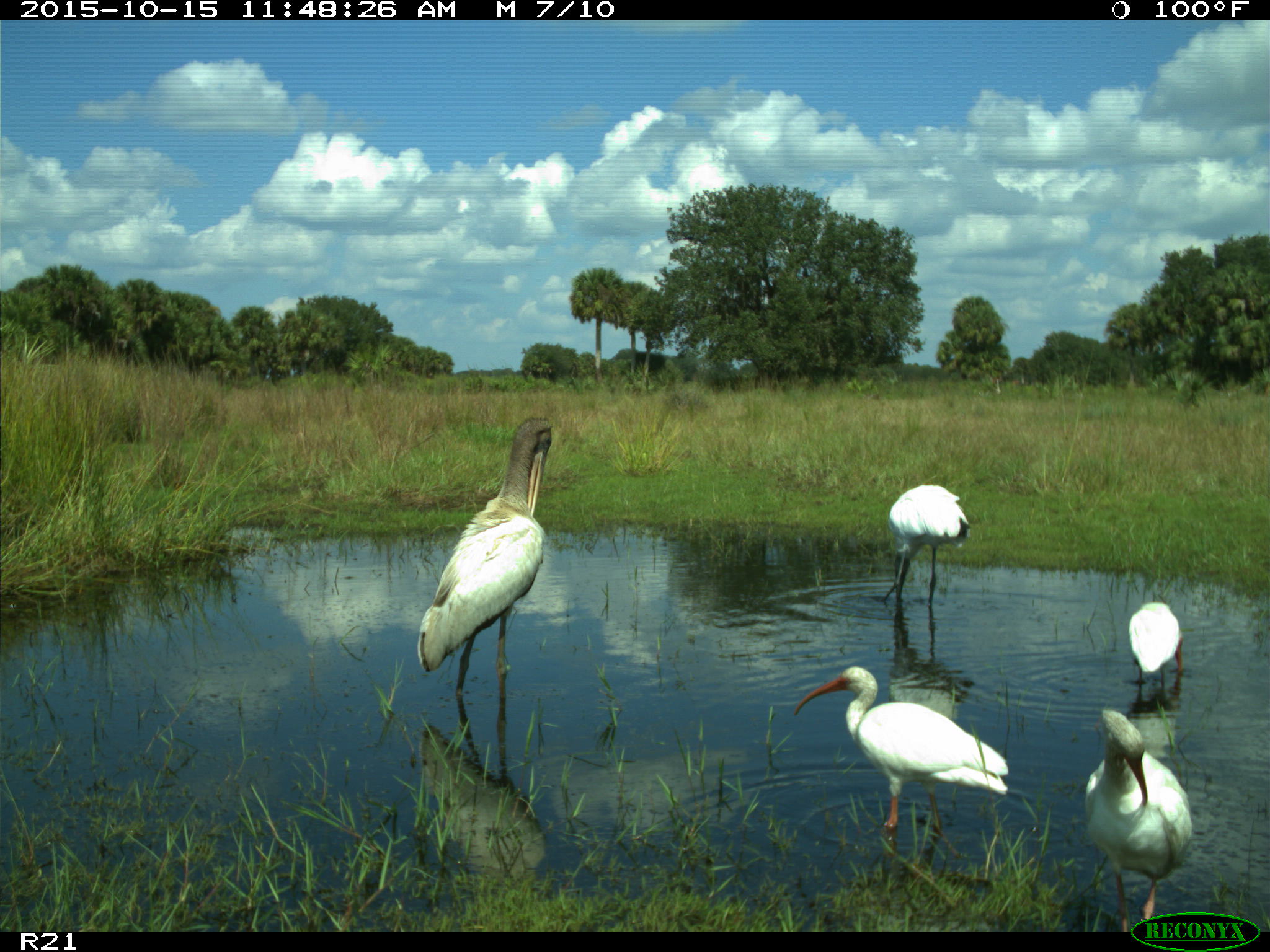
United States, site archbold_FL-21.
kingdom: Animalia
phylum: Chordata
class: Aves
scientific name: Aves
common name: birds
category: unidentified bird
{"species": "unidentified bird (birds) (Aves)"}